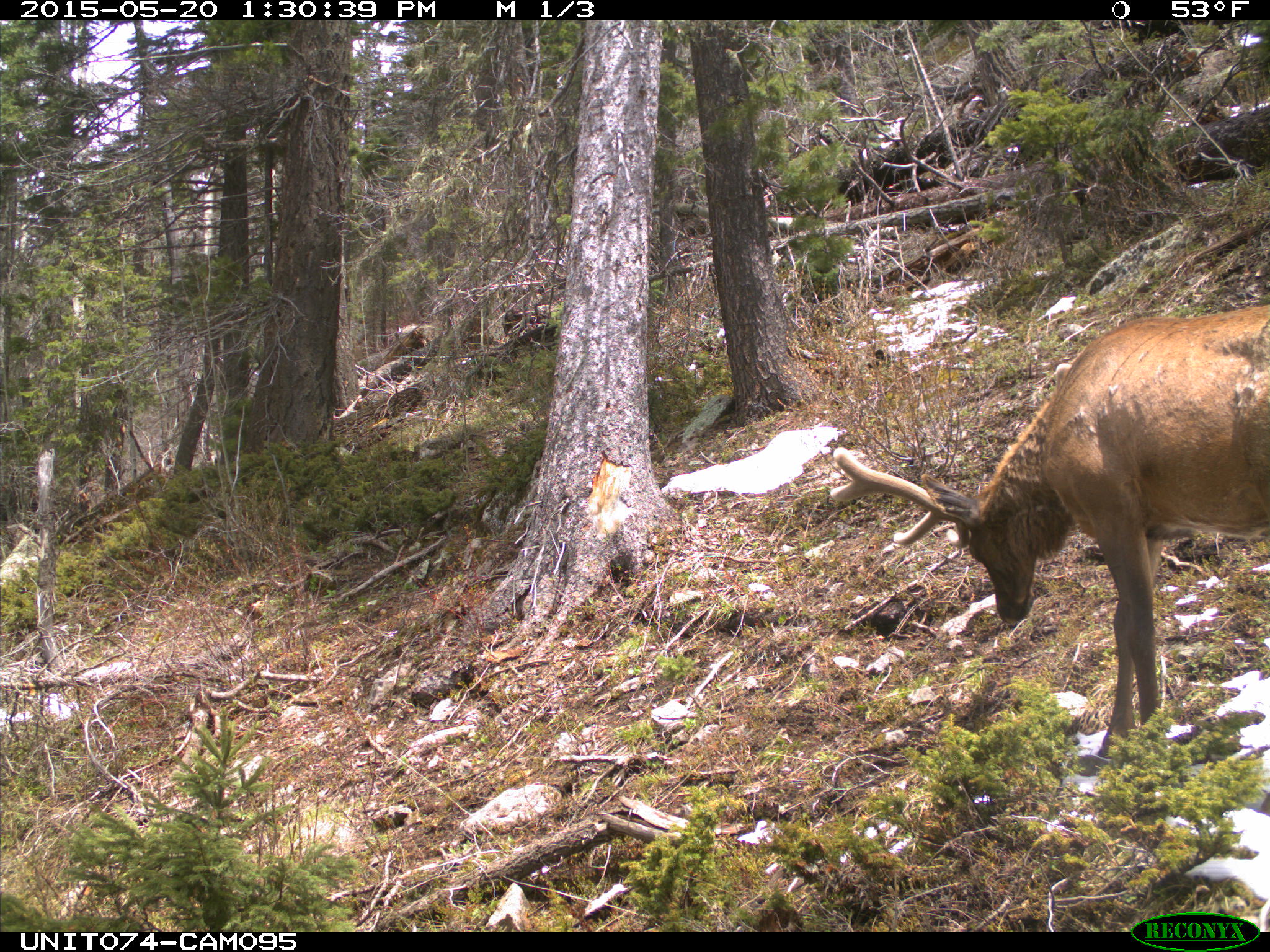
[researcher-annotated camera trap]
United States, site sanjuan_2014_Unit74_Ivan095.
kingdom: Animalia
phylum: Chordata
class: Mammalia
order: Artiodactyla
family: Cervidae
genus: Cervus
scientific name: Cervus elaphus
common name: red deer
Cervus elaphus (red deer).